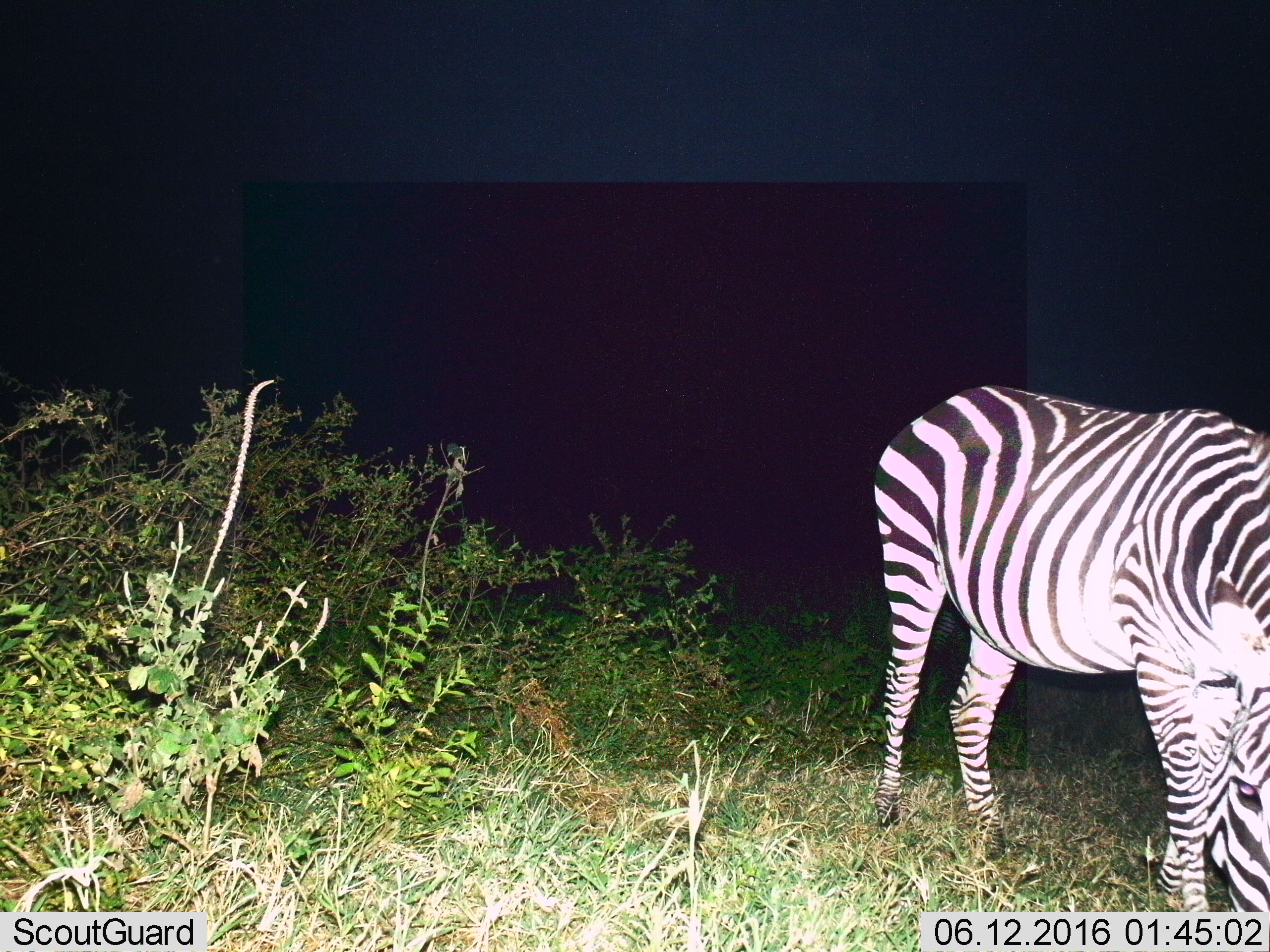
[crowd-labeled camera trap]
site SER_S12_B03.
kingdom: Animalia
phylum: Chordata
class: Mammalia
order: Perissodactyla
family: Equidae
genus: Equus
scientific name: Equus quagga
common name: plains zebra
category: zebraplains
Zebraplains (plains zebra) (Equus quagga), count 1. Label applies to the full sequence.